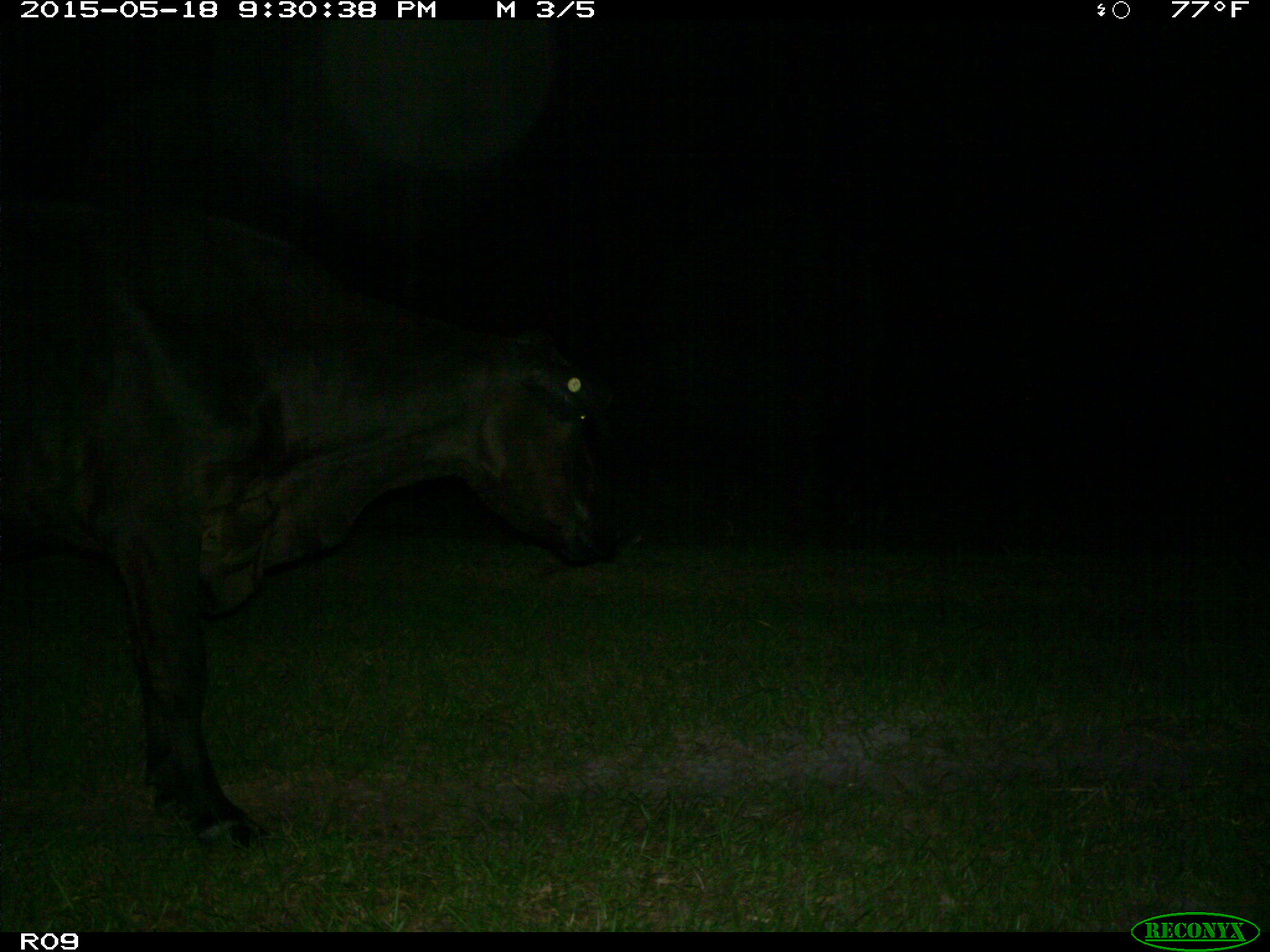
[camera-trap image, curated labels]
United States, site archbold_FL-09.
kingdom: Animalia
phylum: Chordata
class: Mammalia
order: Artiodactyla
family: Bovidae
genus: Bos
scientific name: Bos taurus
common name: domestic cow